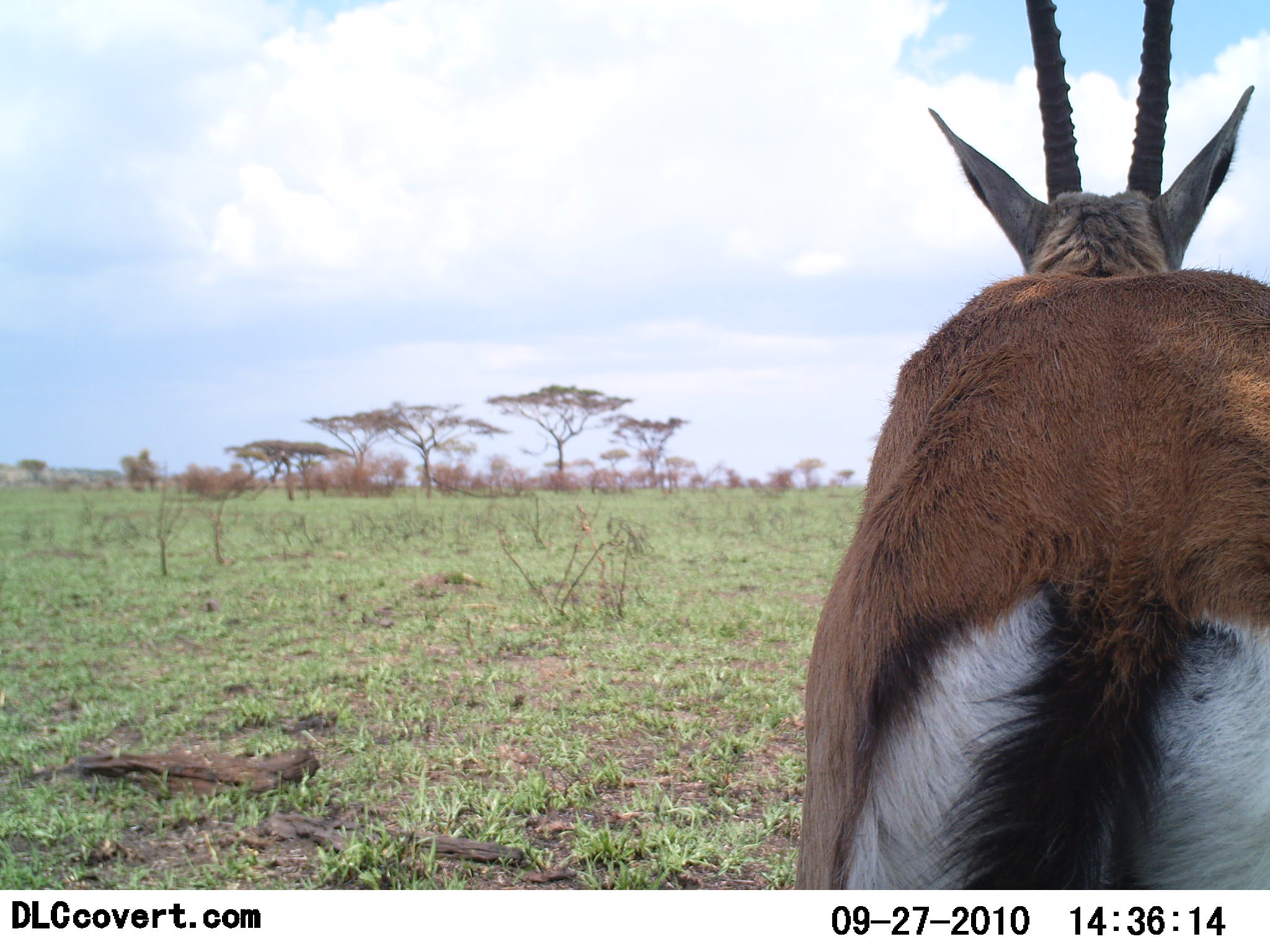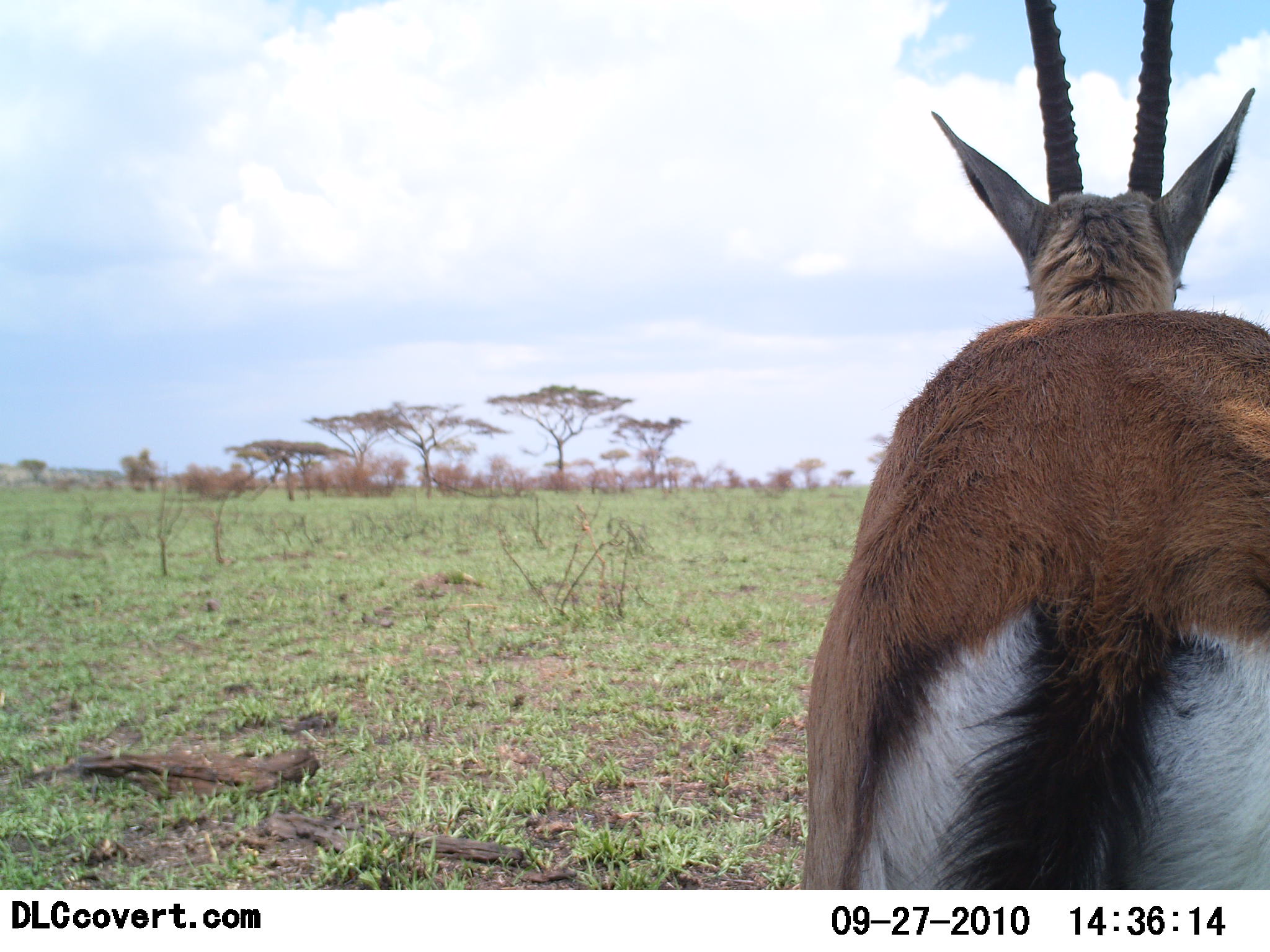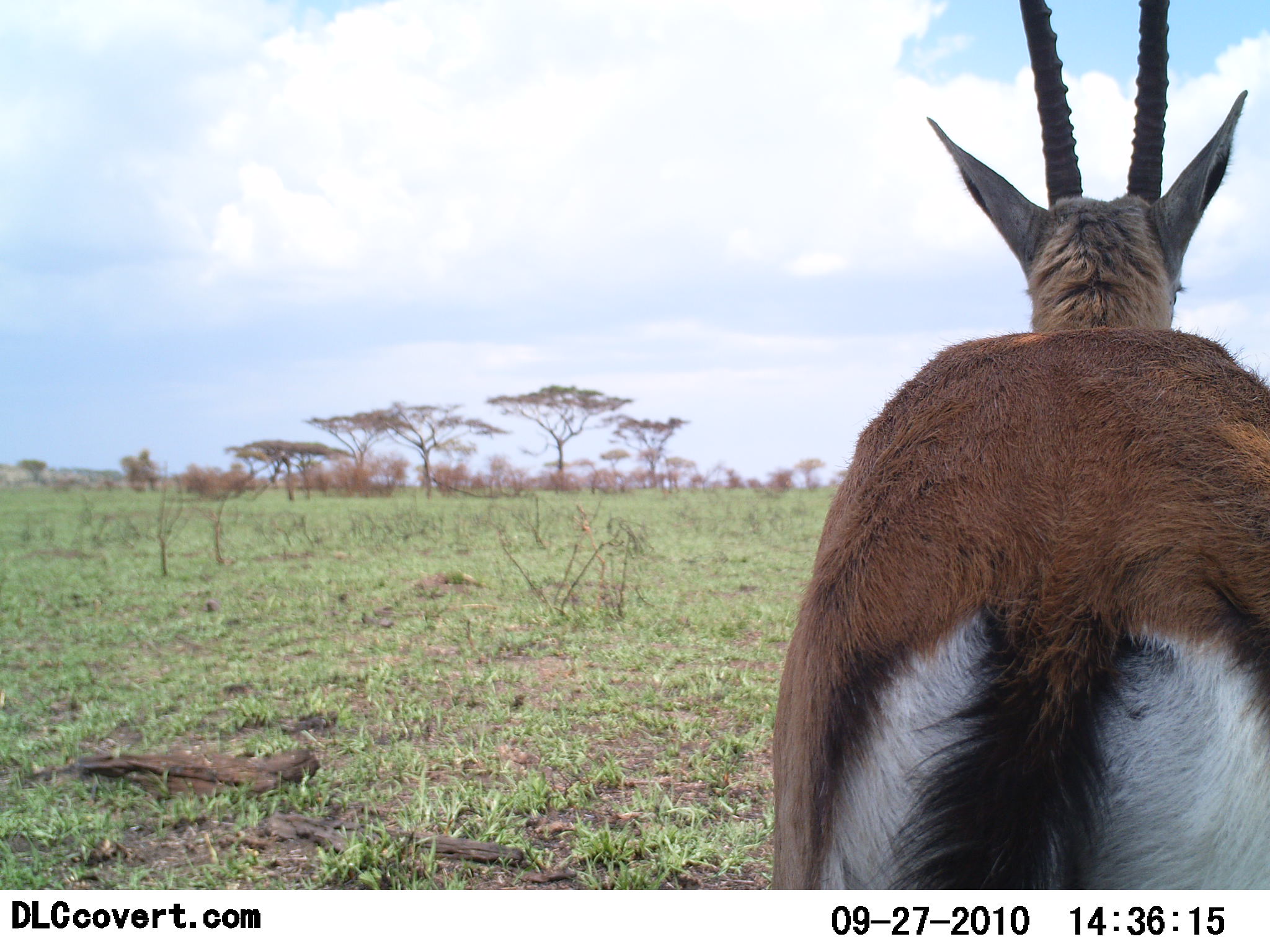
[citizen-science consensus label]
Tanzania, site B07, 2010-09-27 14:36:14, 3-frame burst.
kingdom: Animalia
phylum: Chordata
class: Mammalia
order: Artiodactyla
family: Bovidae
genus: Eudorcas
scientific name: Eudorcas thomsonii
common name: thomson's gazelle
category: gazellethomsons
Gazellethomsons (thomson's gazelle) (Eudorcas thomsonii), count 1. Behavior (volunteer vote fractions): standing 100%, resting 0%, moving 0%, interacting 0%. Young present (vote fraction): 0%. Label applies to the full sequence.